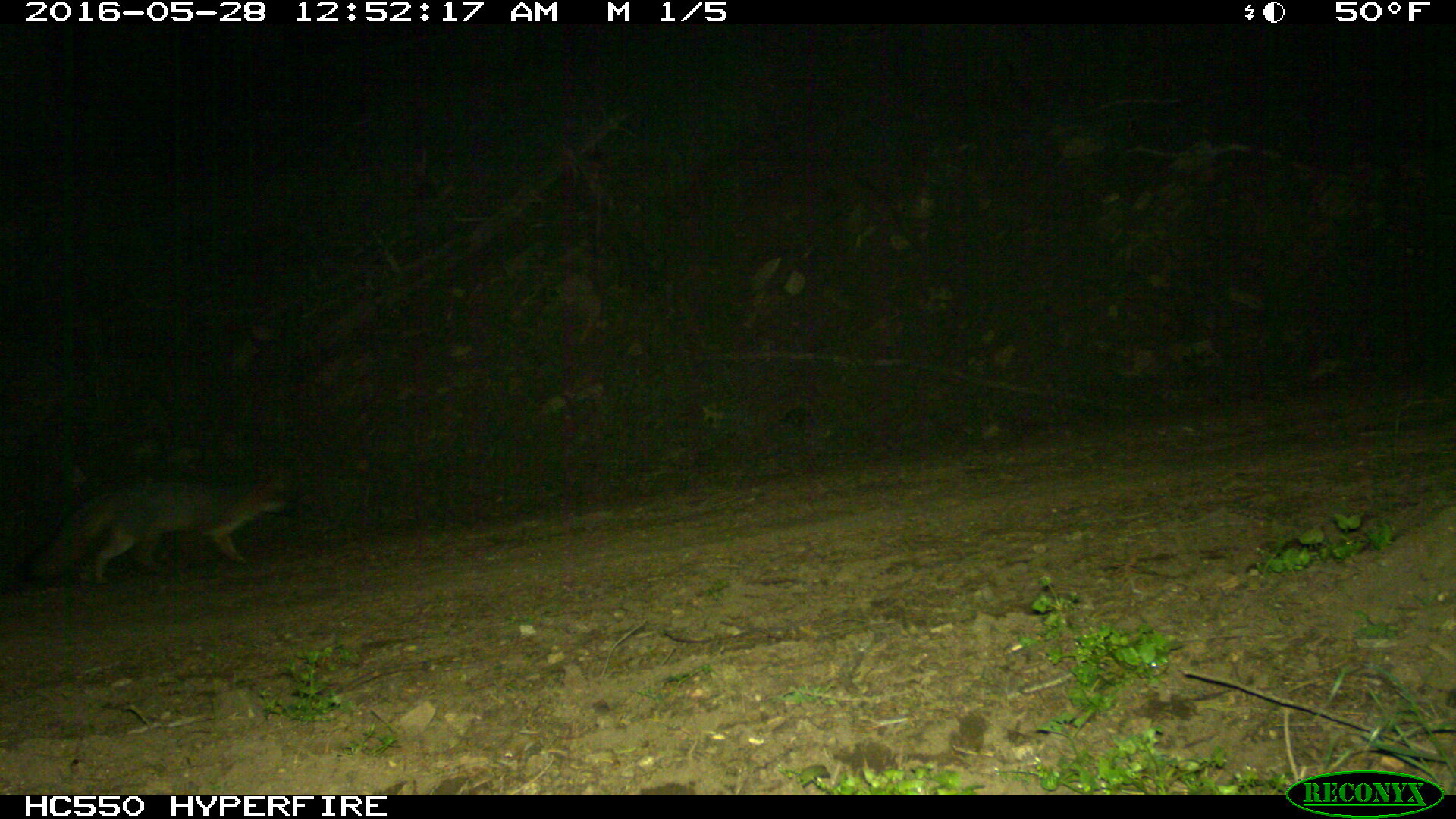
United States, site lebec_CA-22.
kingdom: Animalia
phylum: Chordata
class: Mammalia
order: Carnivora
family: Canidae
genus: Urocyon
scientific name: Urocyon cinereoargenteus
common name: gray fox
Urocyon cinereoargenteus (gray fox).